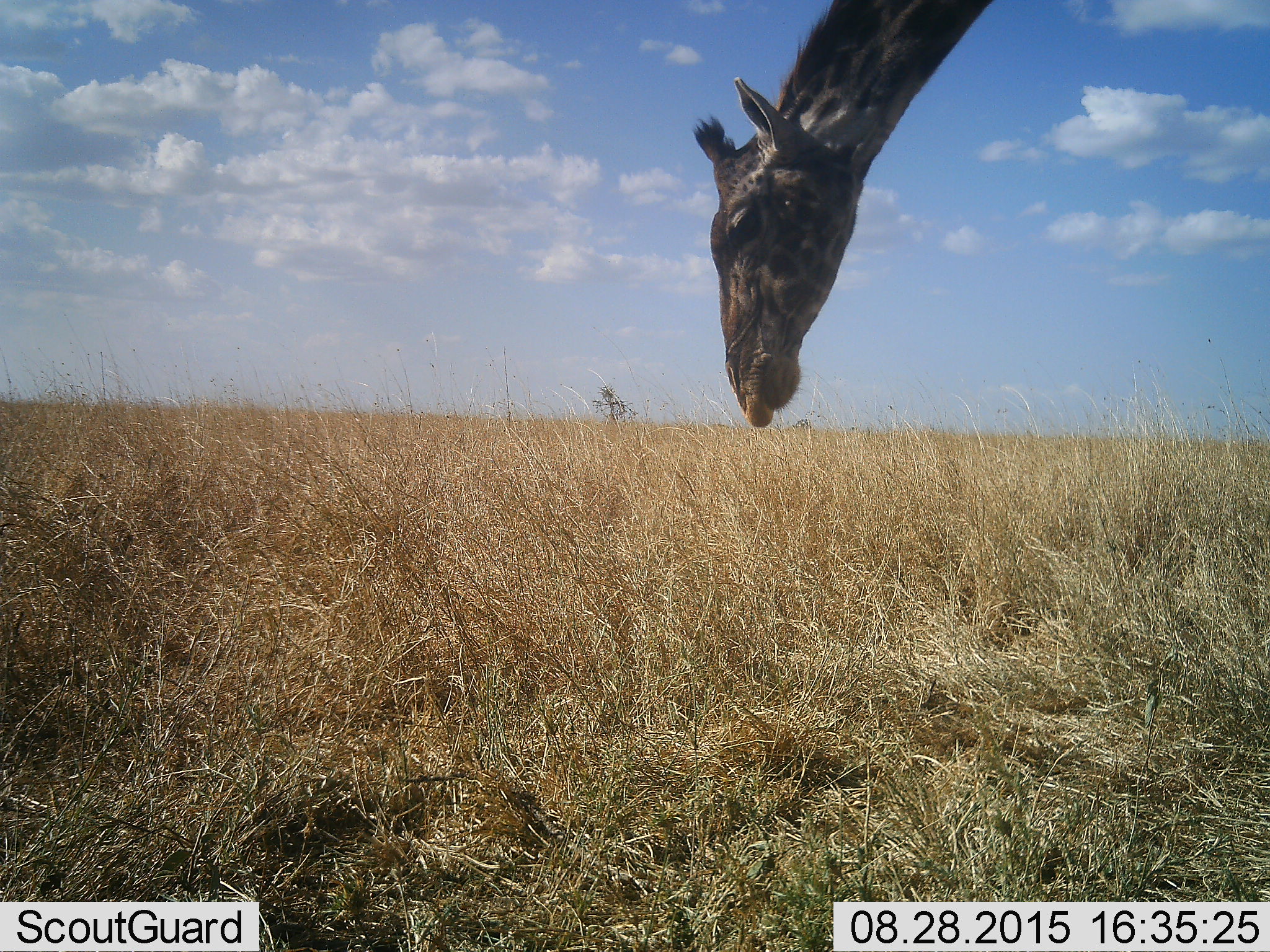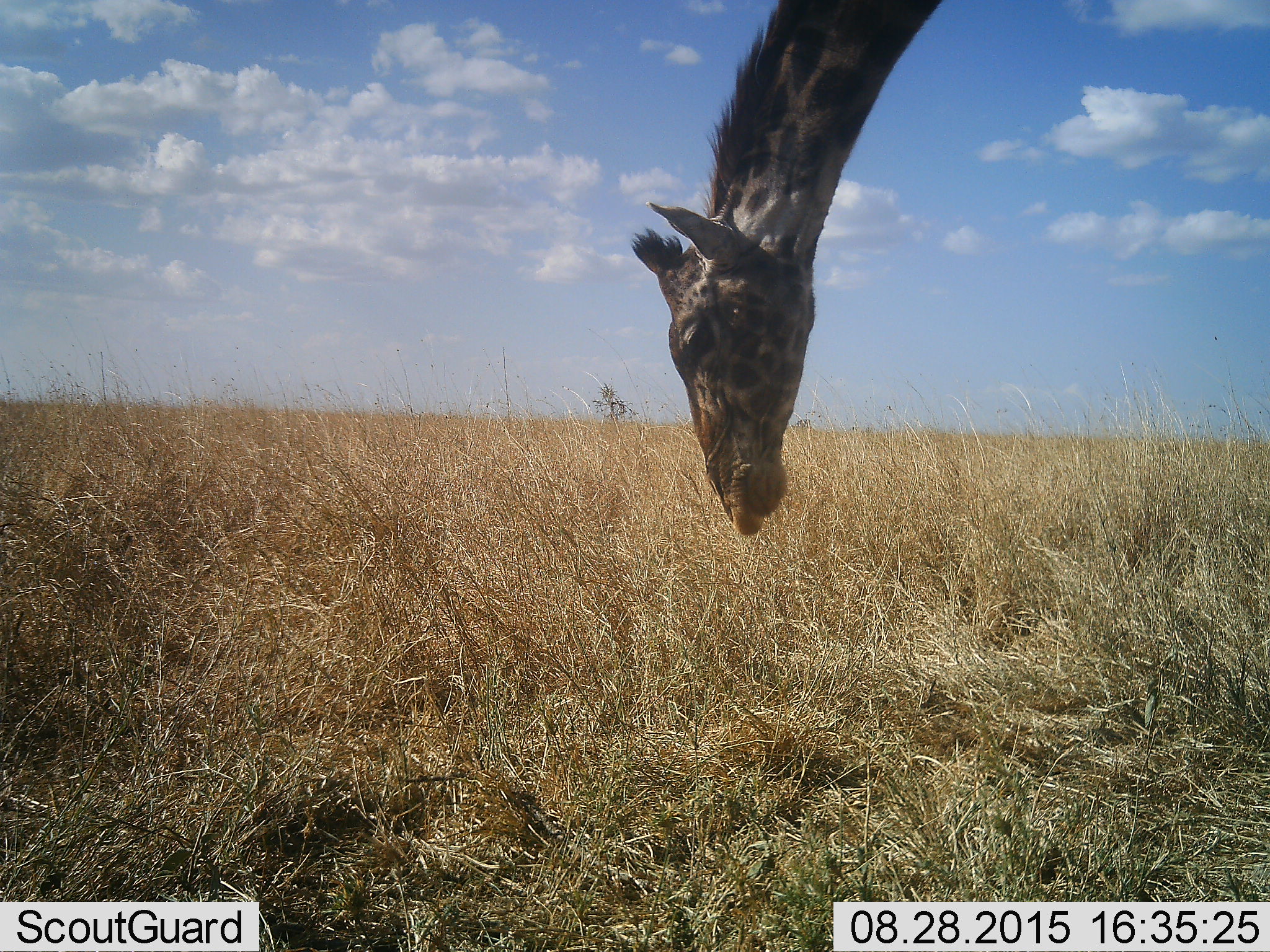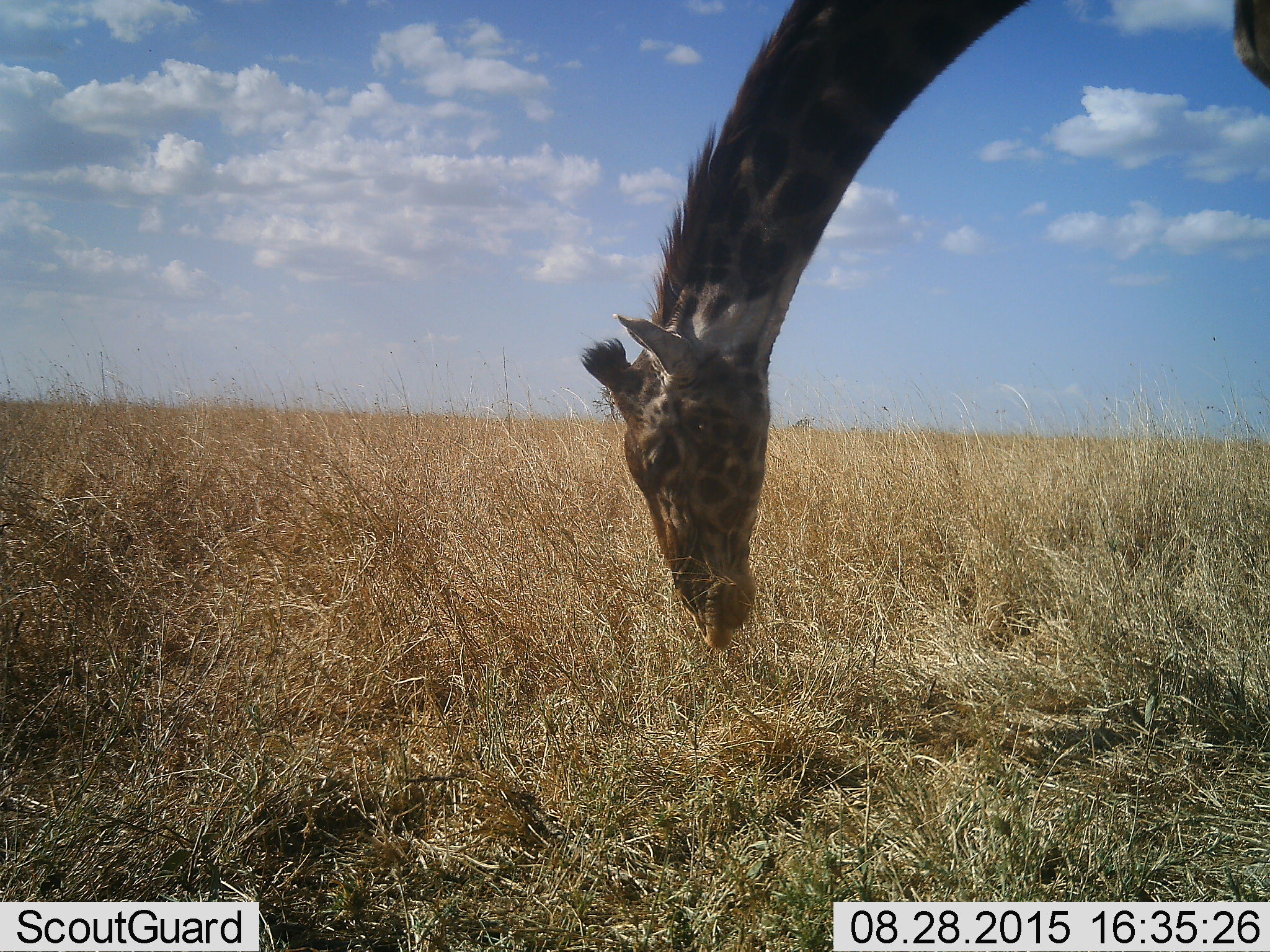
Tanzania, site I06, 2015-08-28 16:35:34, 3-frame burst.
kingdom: Animalia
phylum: Chordata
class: Mammalia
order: Artiodactyla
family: Giraffidae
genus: Giraffa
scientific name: Giraffa camelopardalis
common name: giraffe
Giraffe (Giraffa camelopardalis), count 1. Behavior (volunteer vote fractions): standing 10%, resting 0%, moving 20%, interacting 0%. Young present (vote fraction): 10%. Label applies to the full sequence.